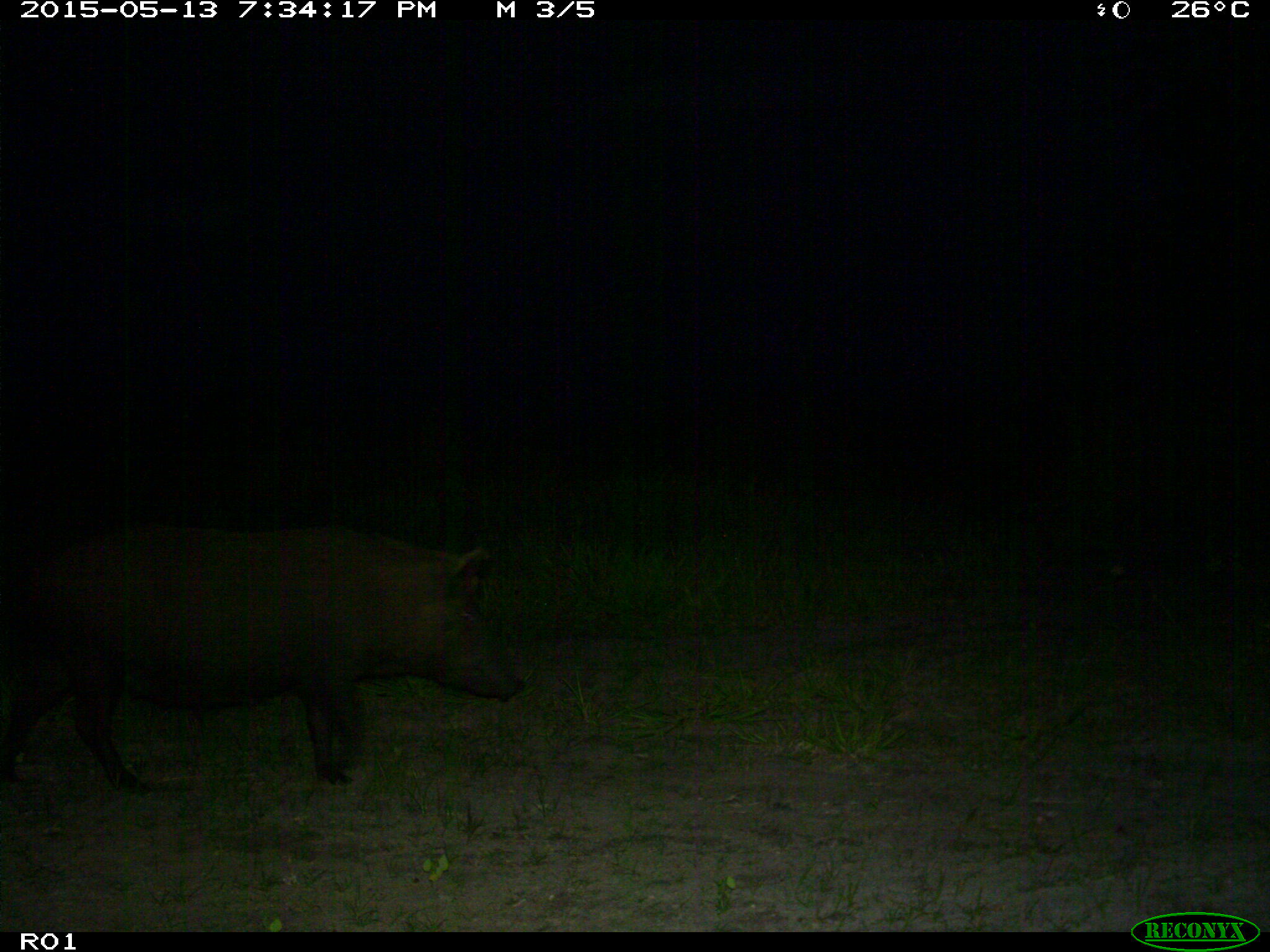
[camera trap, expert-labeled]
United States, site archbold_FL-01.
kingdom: Animalia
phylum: Chordata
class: Mammalia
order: Artiodactyla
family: Suidae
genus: Sus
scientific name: Sus scrofa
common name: wild boar